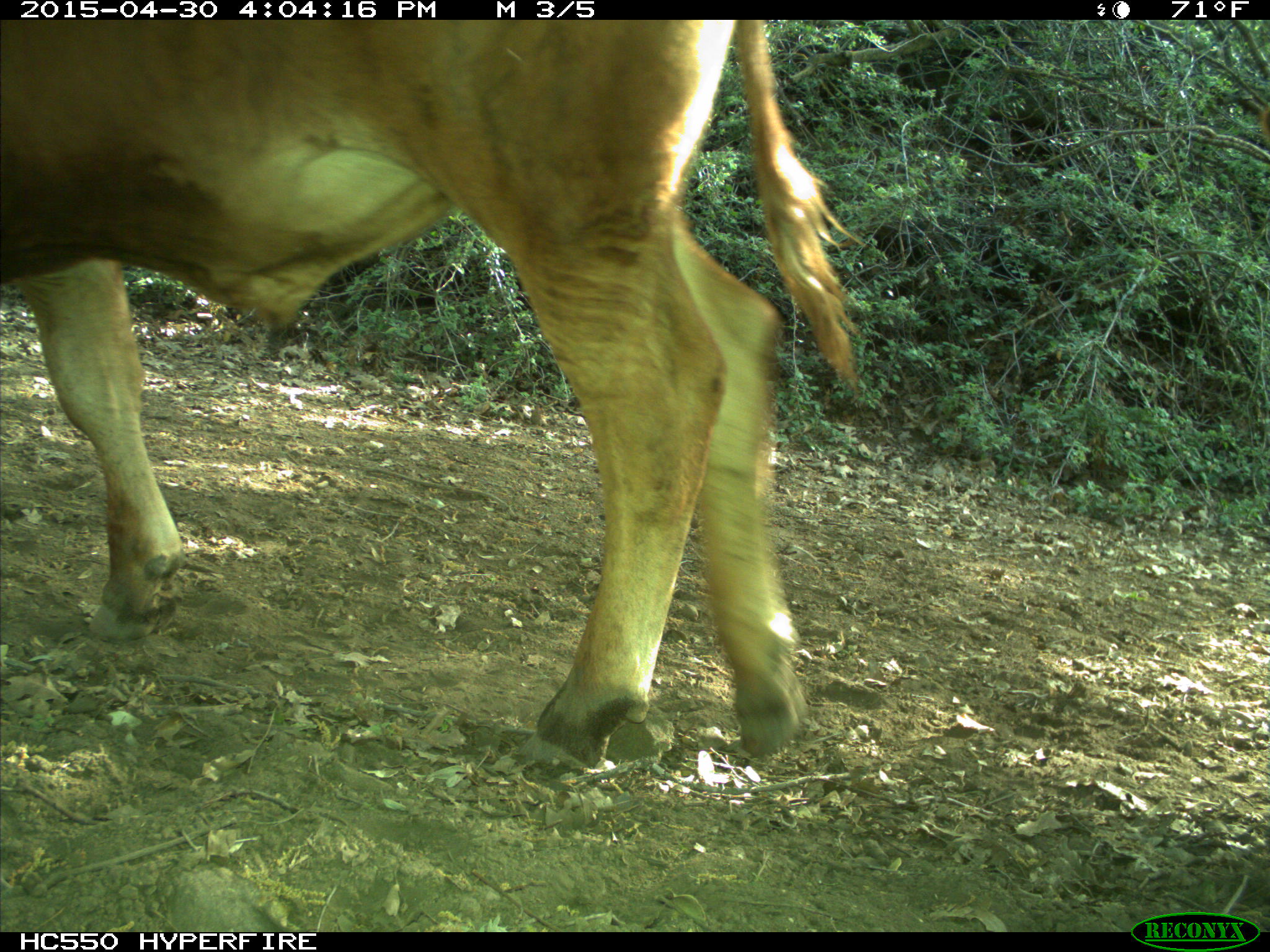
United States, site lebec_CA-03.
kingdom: Animalia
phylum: Chordata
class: Mammalia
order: Artiodactyla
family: Bovidae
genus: Bos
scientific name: Bos taurus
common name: domestic cow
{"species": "Bos taurus (domestic cow)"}